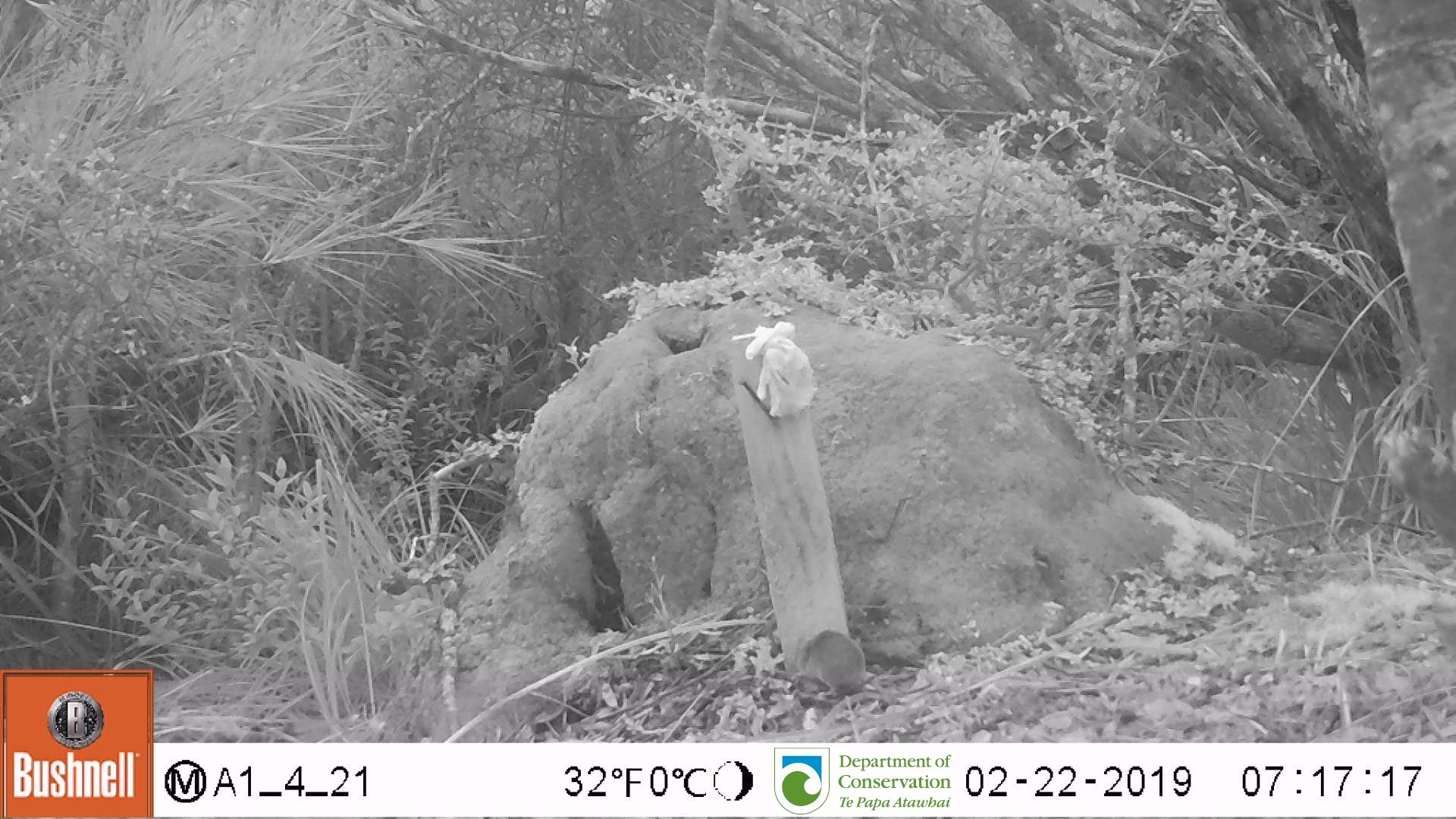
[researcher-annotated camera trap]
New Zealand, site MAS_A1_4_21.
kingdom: Animalia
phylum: Chordata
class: Mammalia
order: Rodentia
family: Muridae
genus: Mus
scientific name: Mus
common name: mouse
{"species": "mouse (Mus)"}